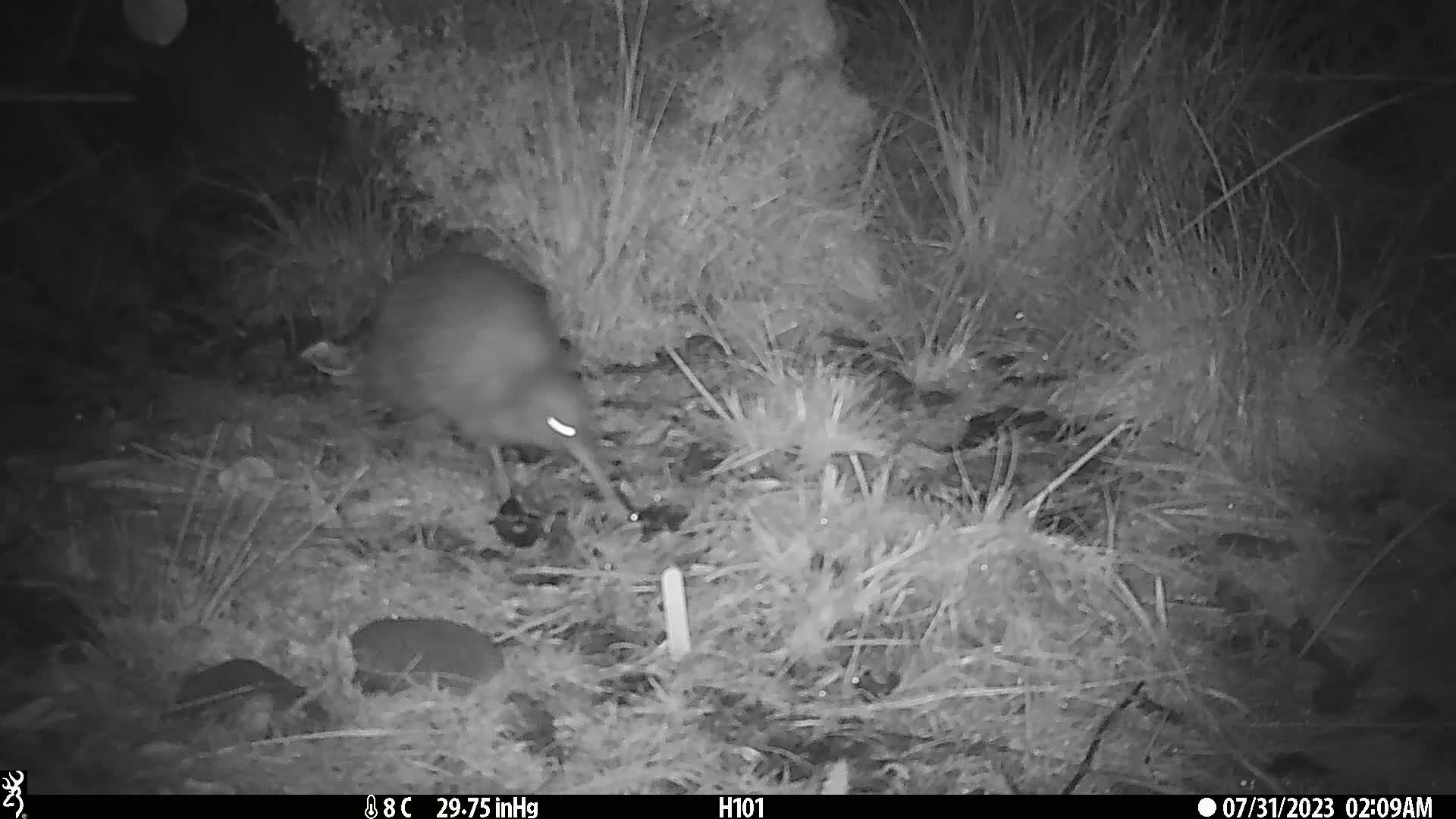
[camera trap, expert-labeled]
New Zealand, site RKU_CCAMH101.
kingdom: Animalia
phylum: Chordata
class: Aves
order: Apterygiformes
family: Apterygidae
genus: Apteryx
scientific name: Apteryx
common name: kiwi